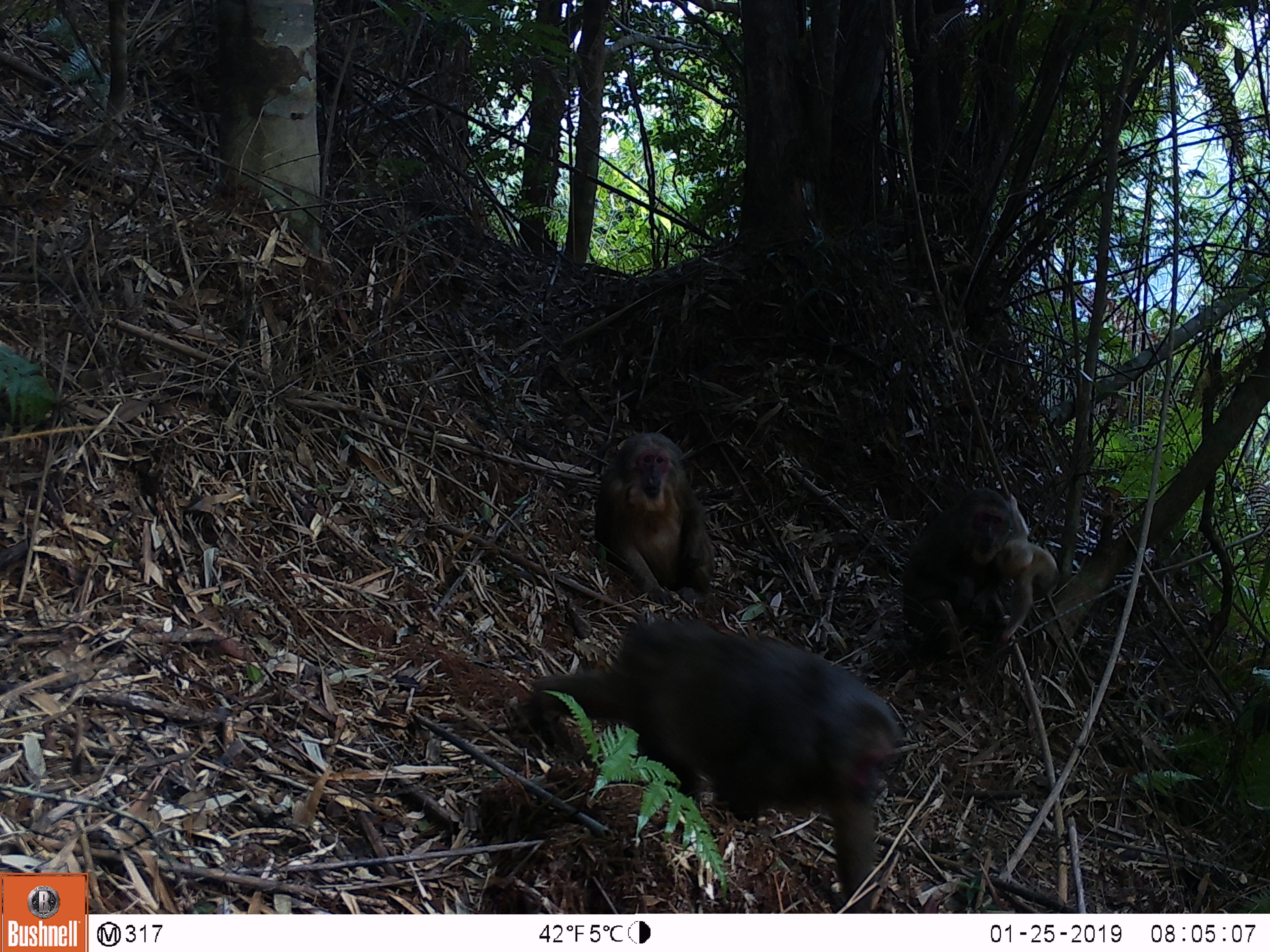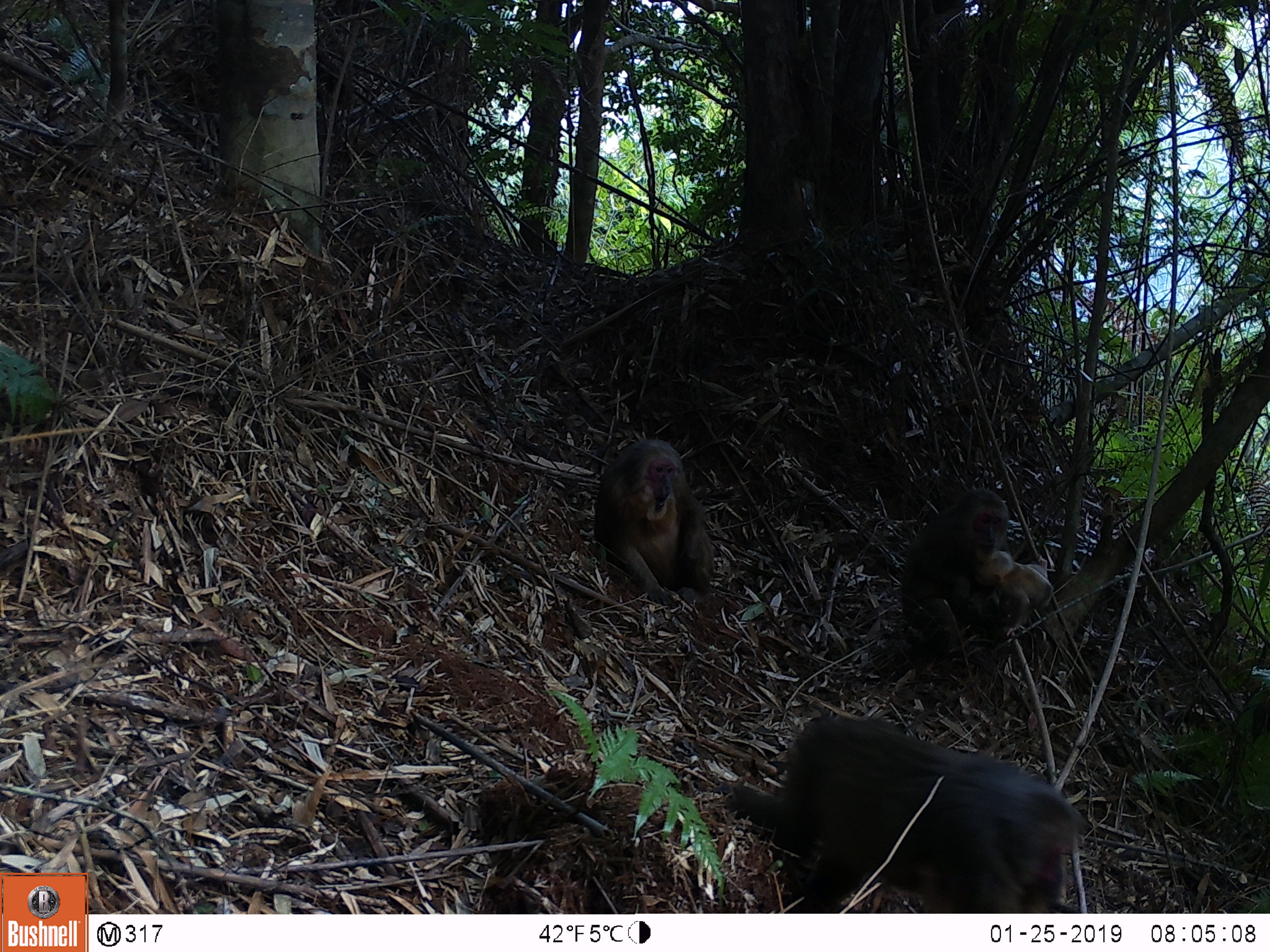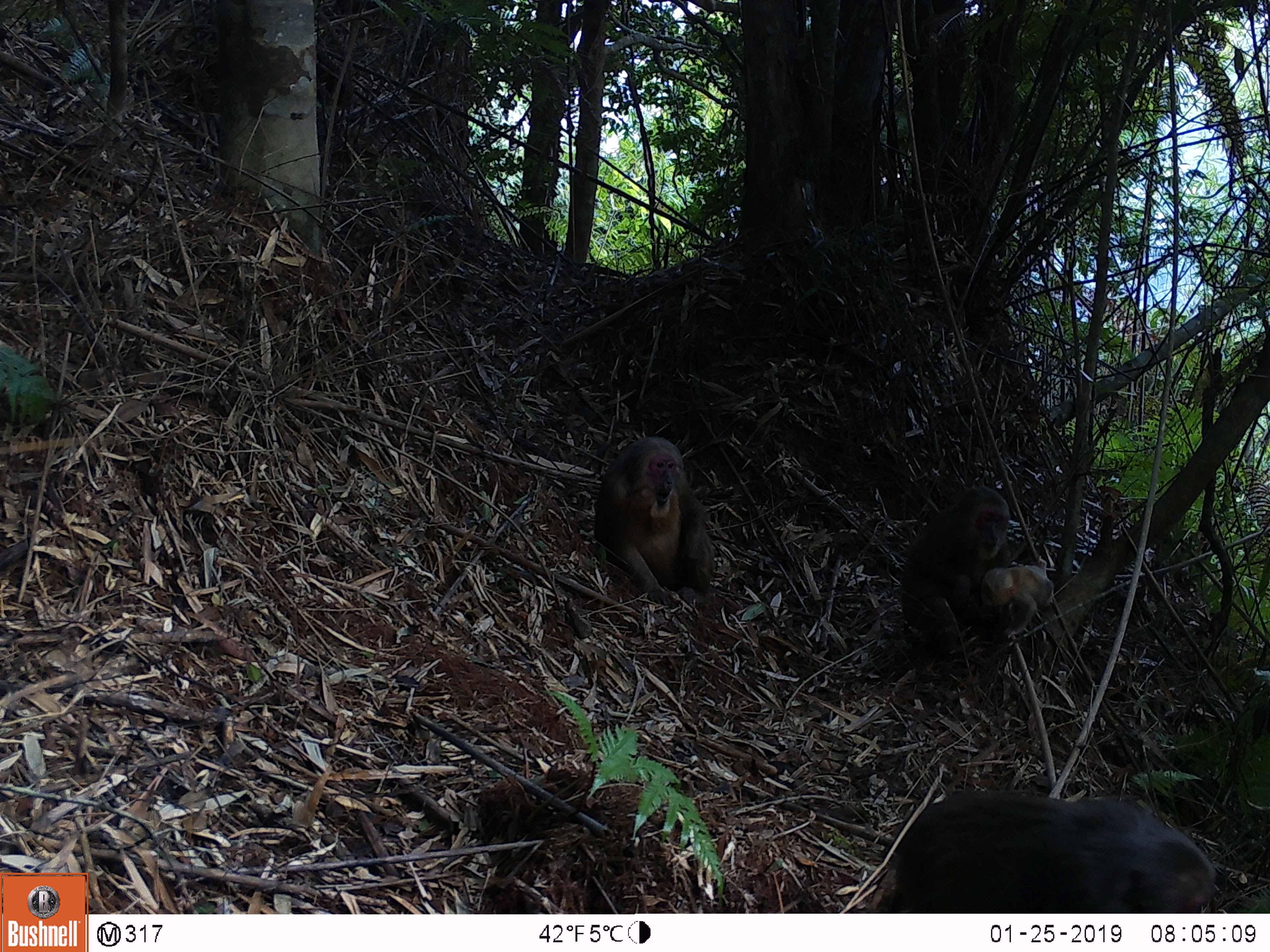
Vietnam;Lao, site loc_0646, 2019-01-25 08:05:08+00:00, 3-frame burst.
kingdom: Animalia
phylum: Chordata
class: Mammalia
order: Primates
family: Cercopithecidae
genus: Macaca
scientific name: Macaca arctoides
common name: stump-tailed macaque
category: stump tailed macaque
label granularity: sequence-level